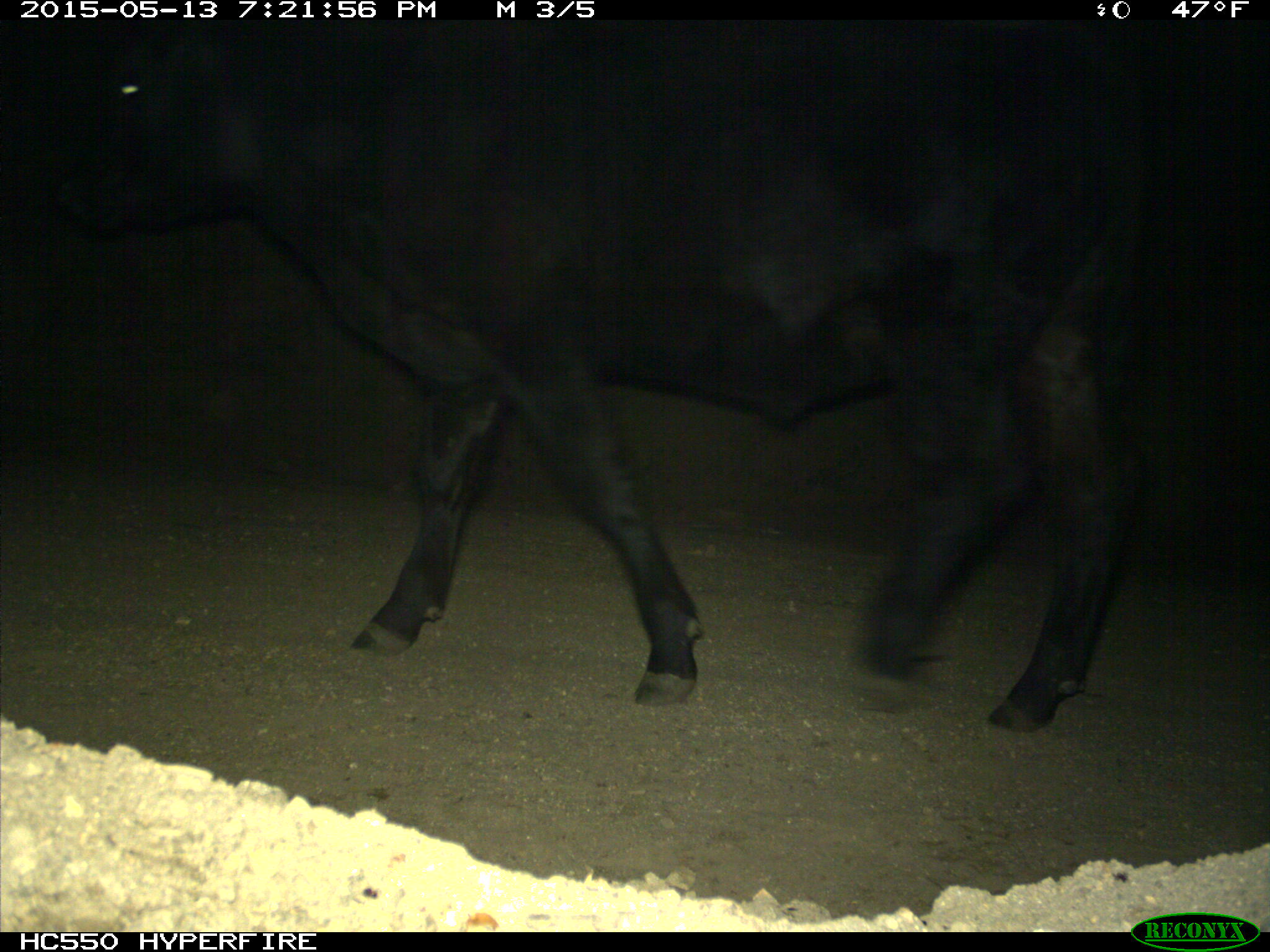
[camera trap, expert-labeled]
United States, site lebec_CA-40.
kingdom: Animalia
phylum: Chordata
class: Mammalia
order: Artiodactyla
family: Bovidae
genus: Bos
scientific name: Bos taurus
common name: domestic cow